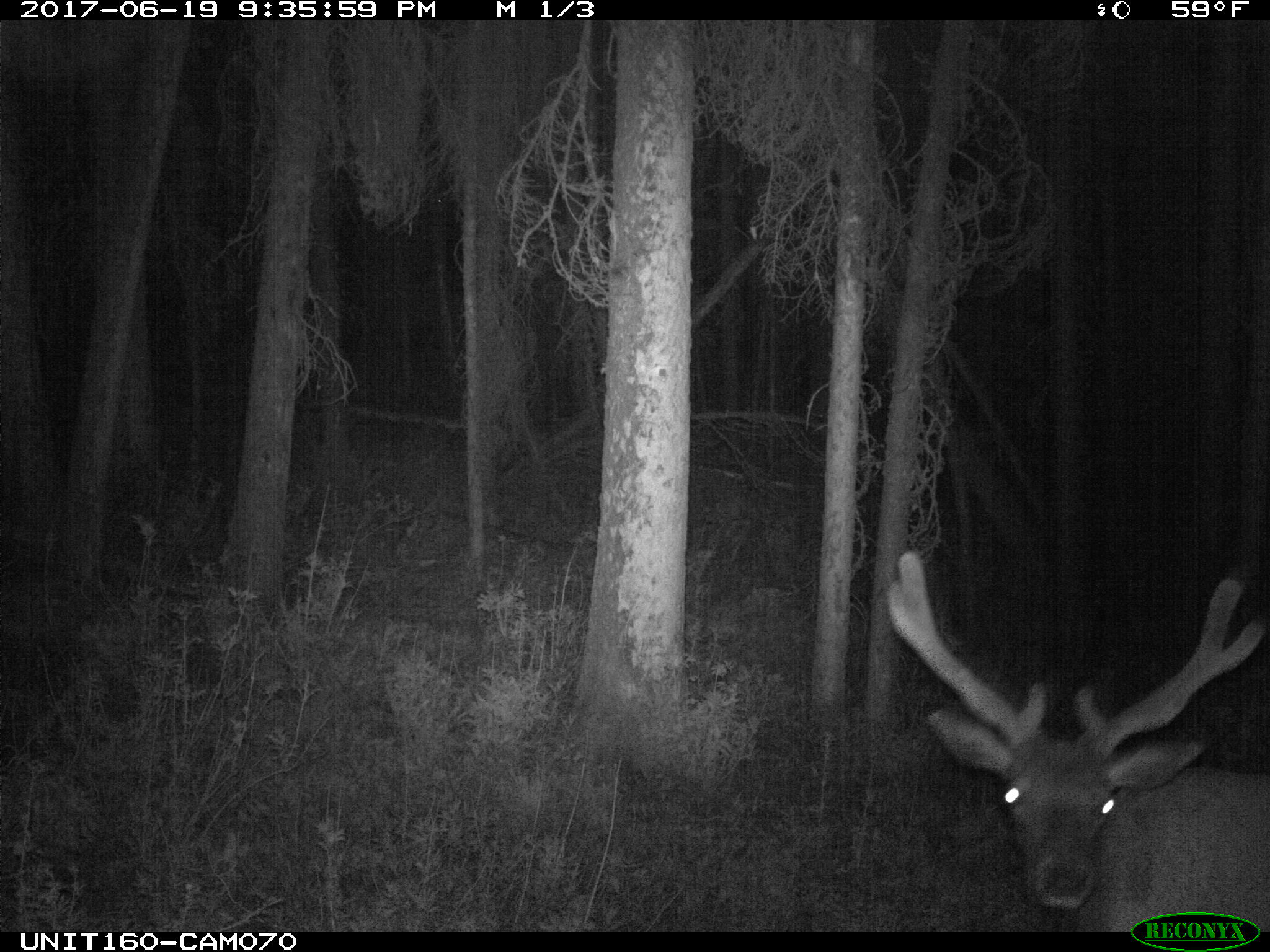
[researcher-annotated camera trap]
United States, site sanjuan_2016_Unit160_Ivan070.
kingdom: Animalia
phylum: Chordata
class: Mammalia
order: Artiodactyla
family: Cervidae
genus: Cervus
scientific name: Cervus elaphus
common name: red deer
Cervus elaphus (red deer).